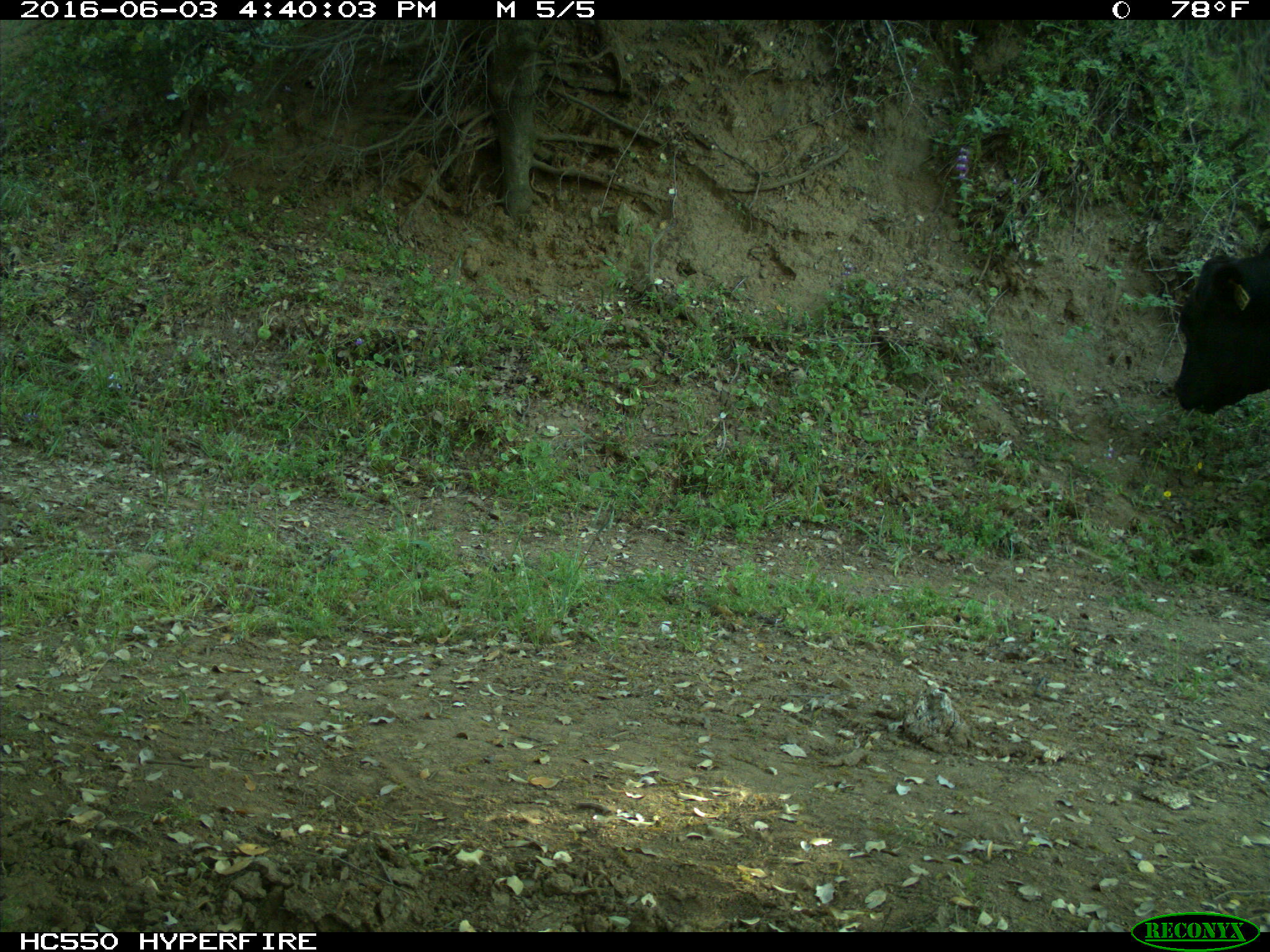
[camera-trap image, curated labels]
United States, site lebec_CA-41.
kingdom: Animalia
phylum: Chordata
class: Mammalia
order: Artiodactyla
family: Bovidae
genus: Bos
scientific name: Bos taurus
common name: domestic cow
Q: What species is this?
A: Bos taurus (domestic cow).